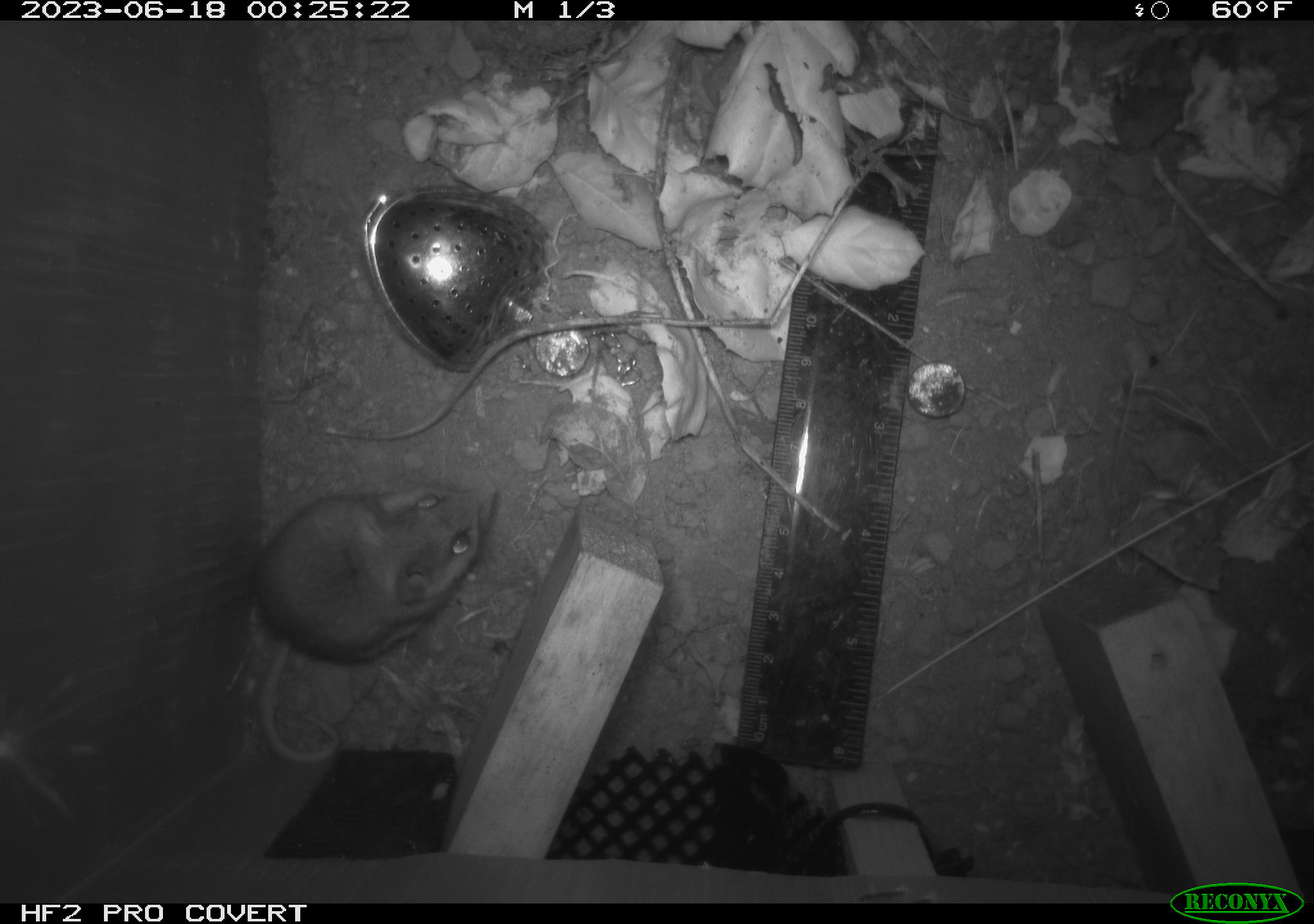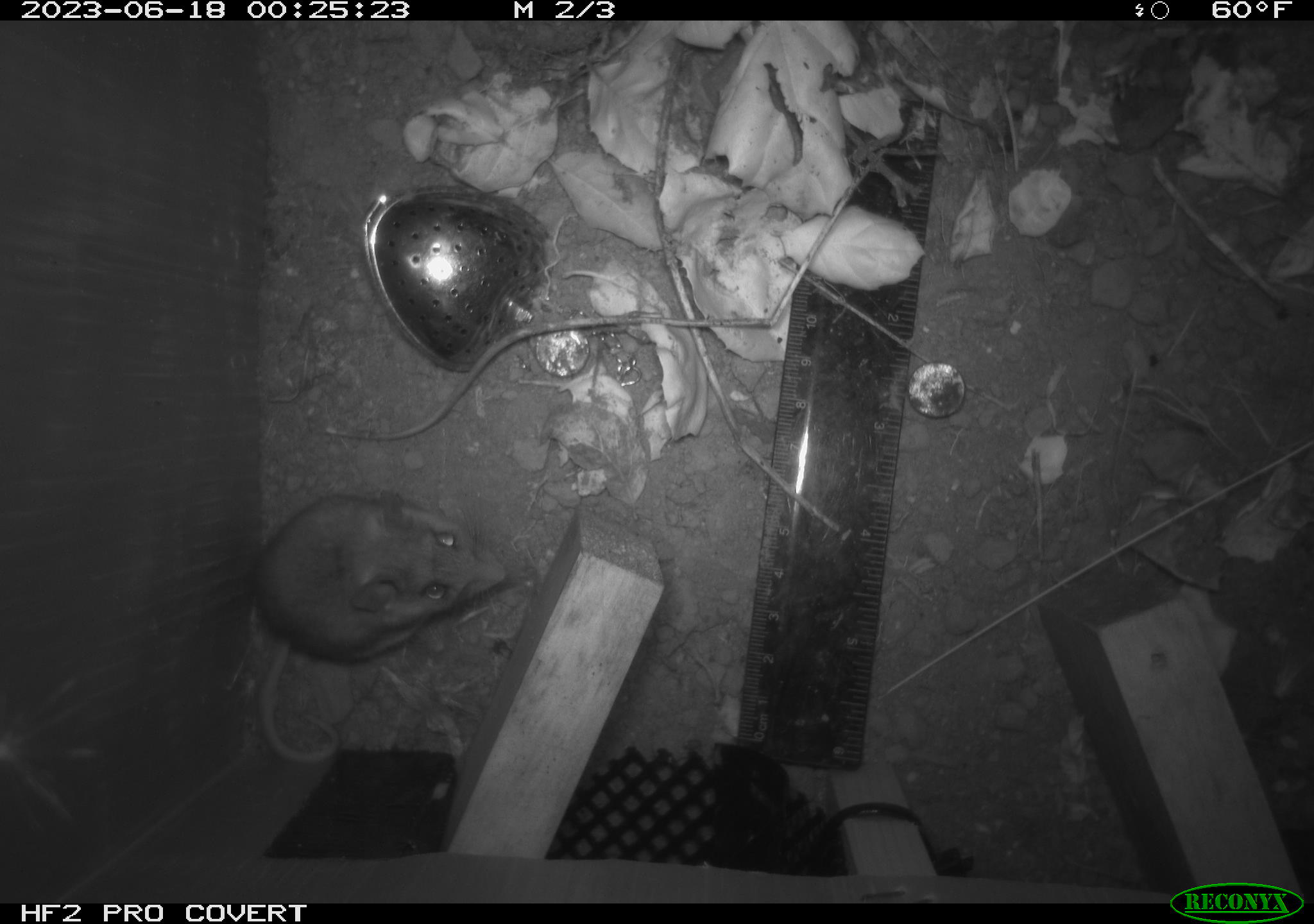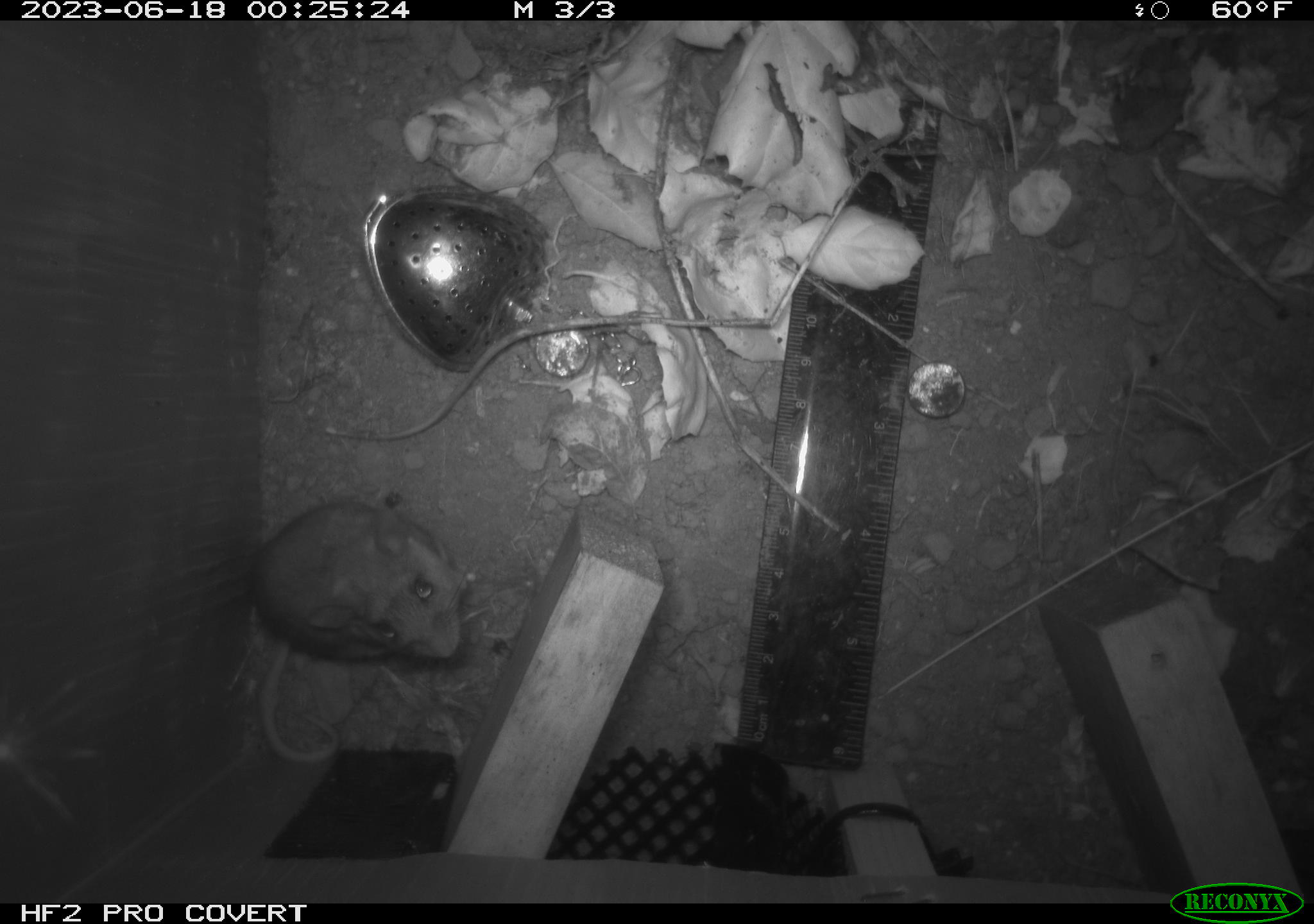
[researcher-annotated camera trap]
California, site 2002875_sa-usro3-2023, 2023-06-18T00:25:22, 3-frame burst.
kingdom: Animalia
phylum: Chordata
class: Mammalia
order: Rodentia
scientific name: Rodentia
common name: mouse species